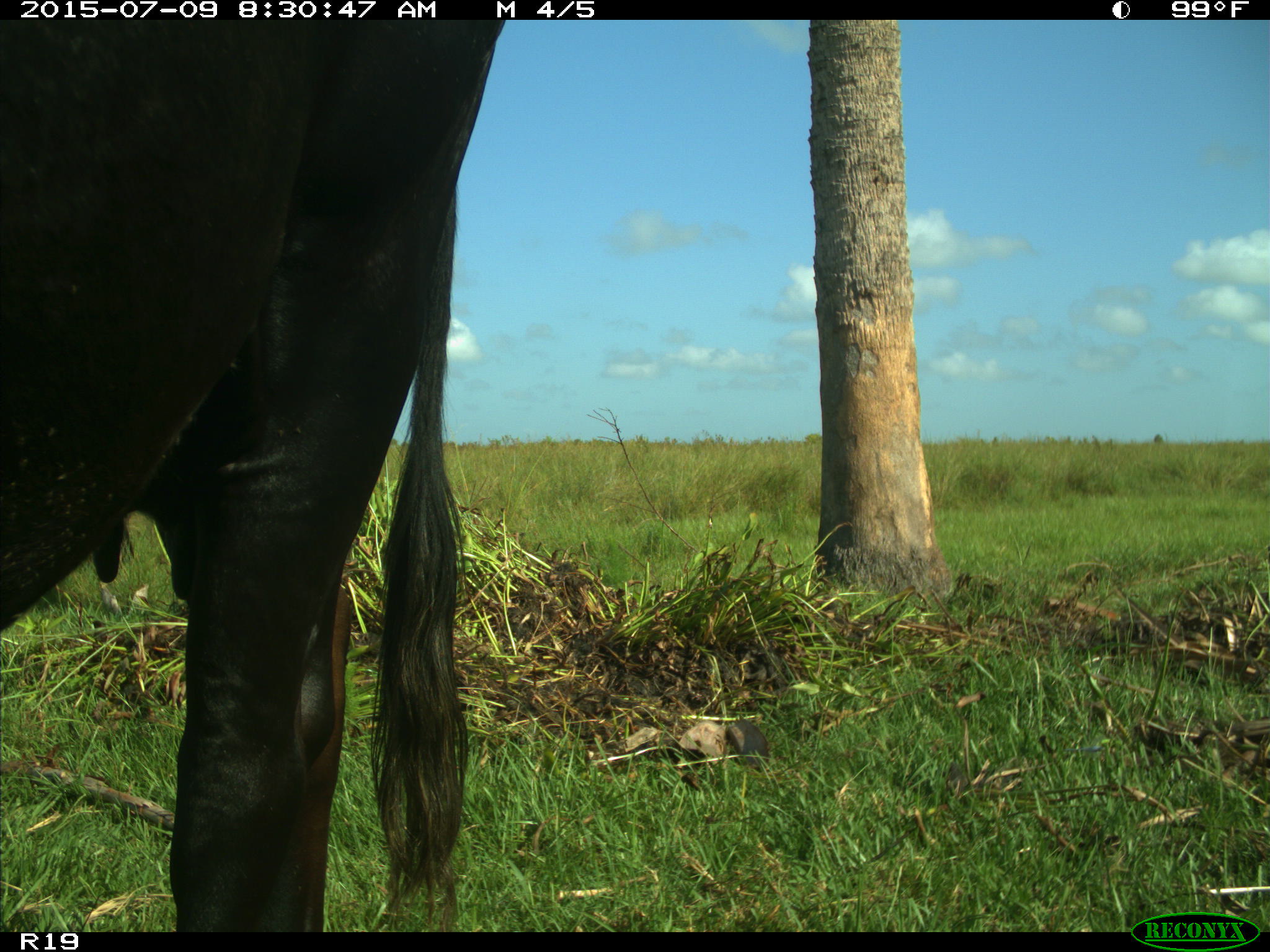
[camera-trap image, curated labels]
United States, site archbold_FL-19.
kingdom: Animalia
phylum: Chordata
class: Mammalia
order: Artiodactyla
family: Bovidae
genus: Bos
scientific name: Bos taurus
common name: domestic cow